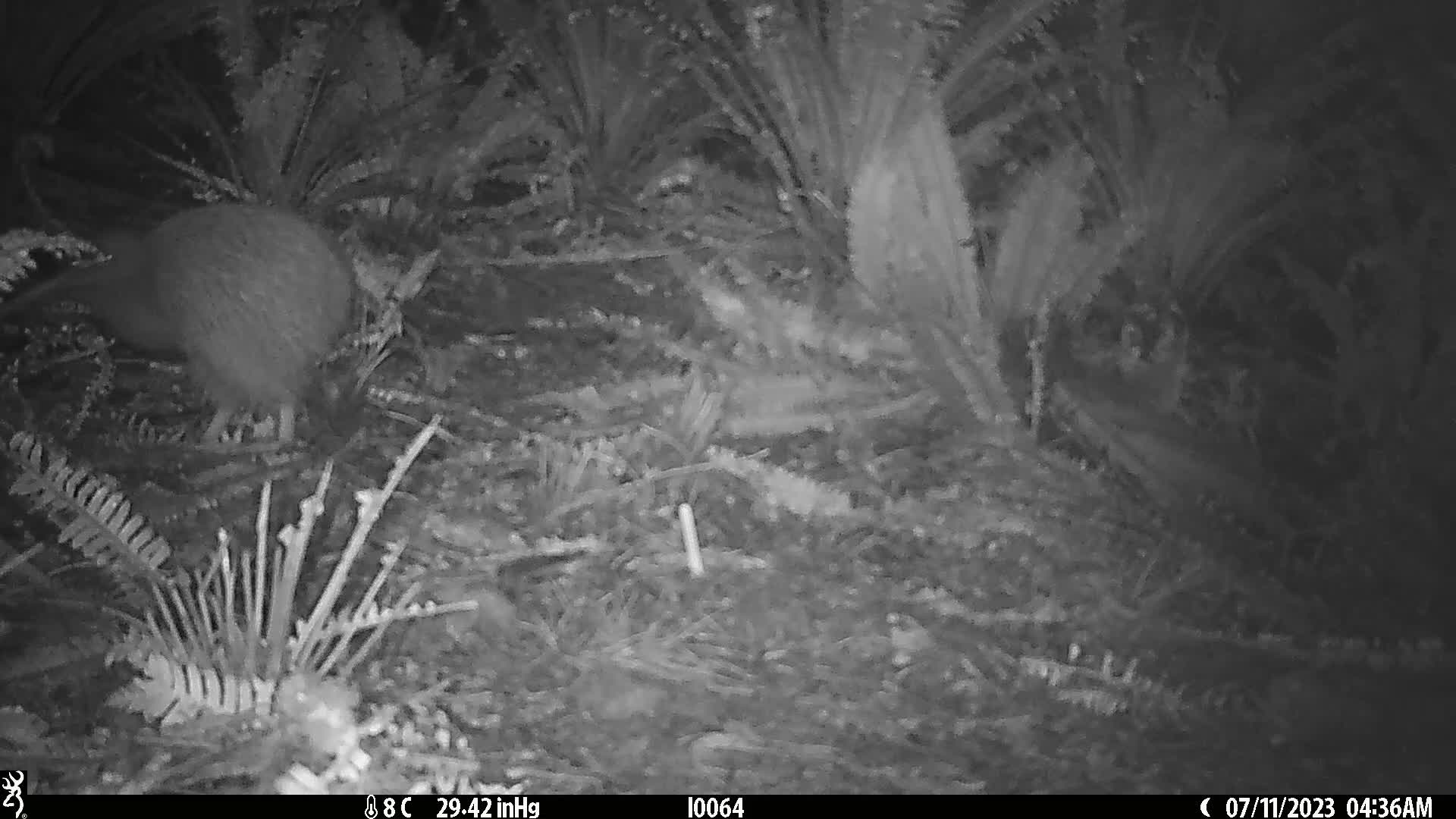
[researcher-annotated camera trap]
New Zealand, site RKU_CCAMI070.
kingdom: Animalia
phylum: Chordata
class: Aves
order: Apterygiformes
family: Apterygidae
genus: Apteryx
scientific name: Apteryx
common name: kiwi